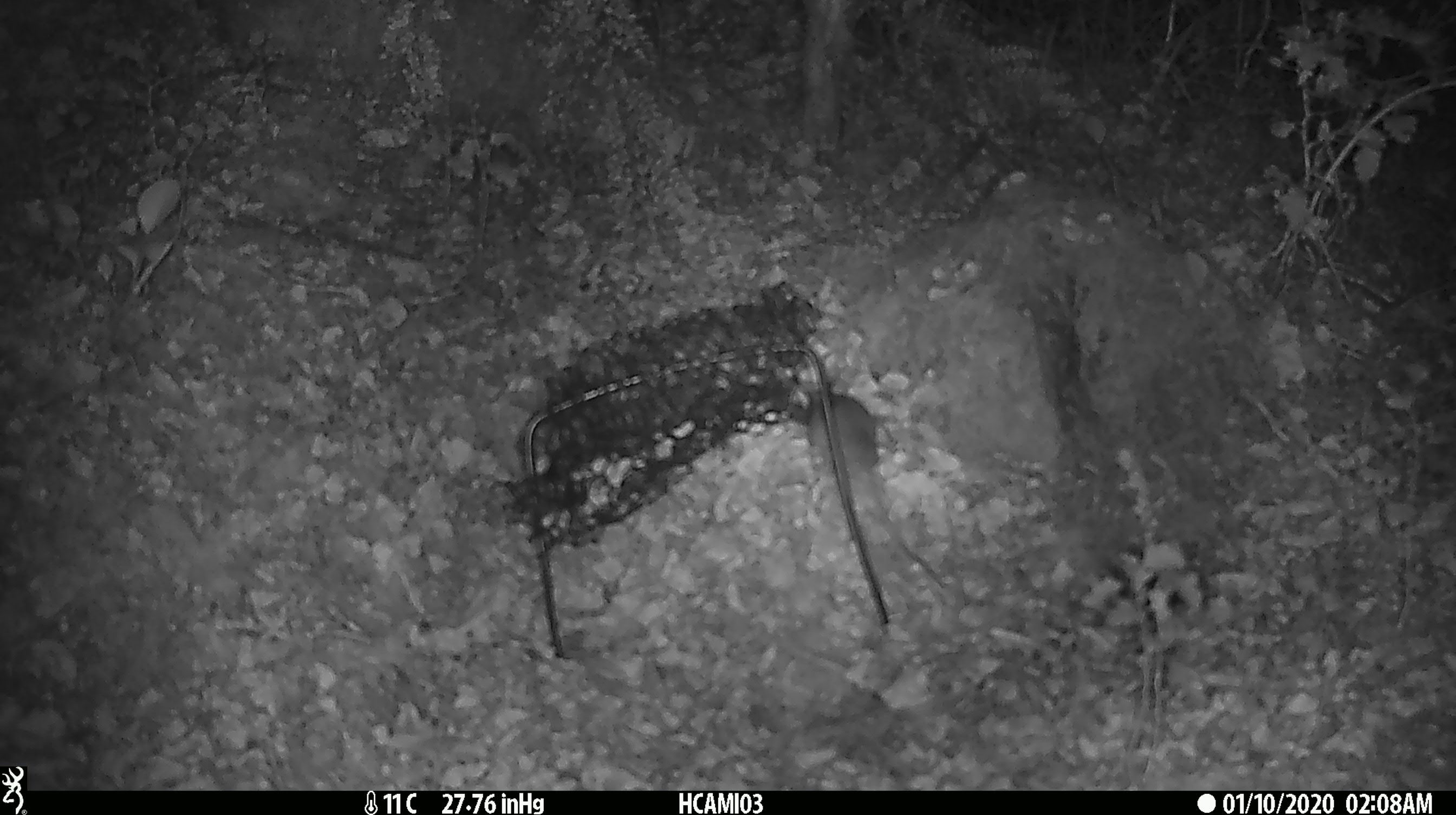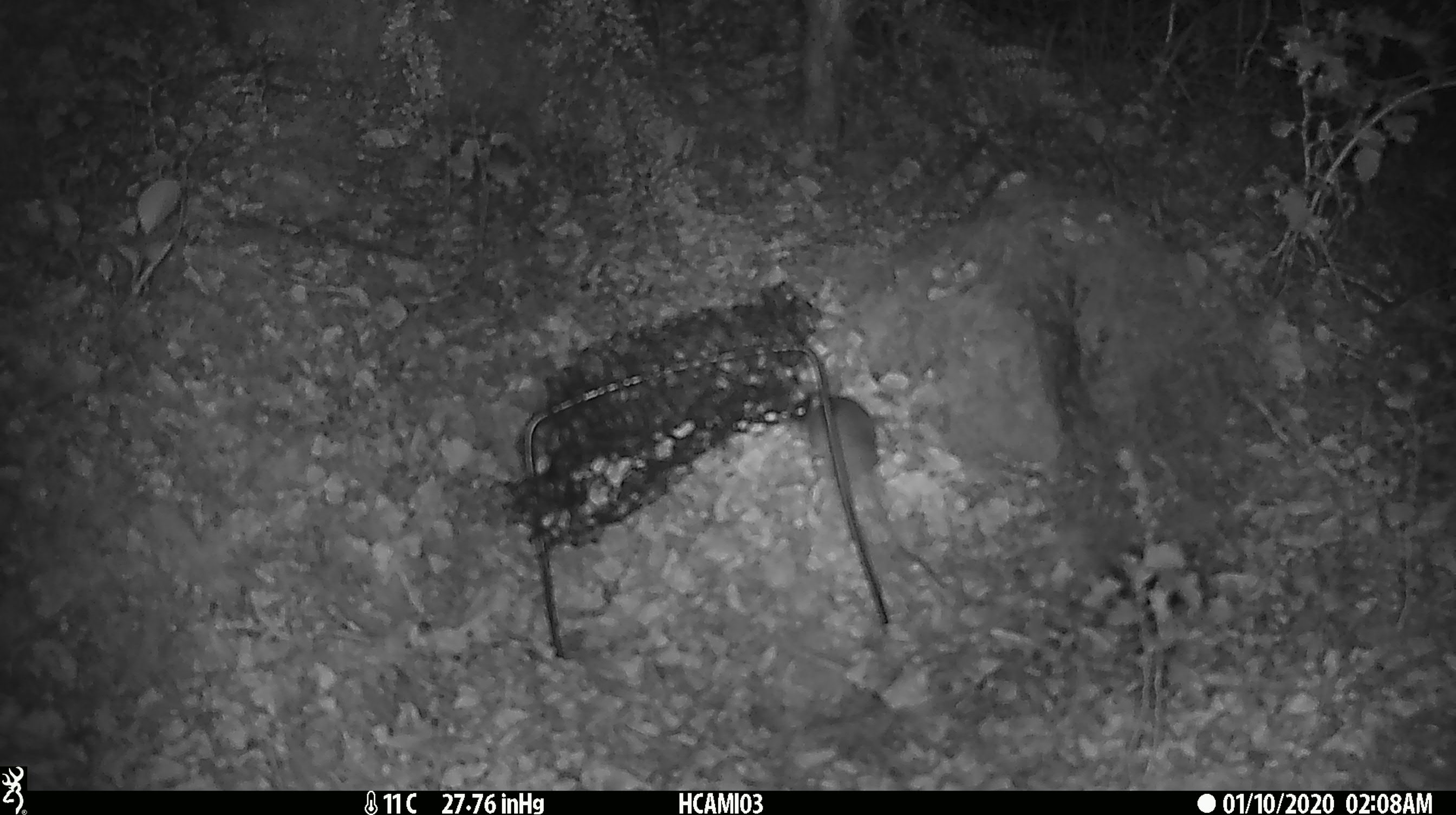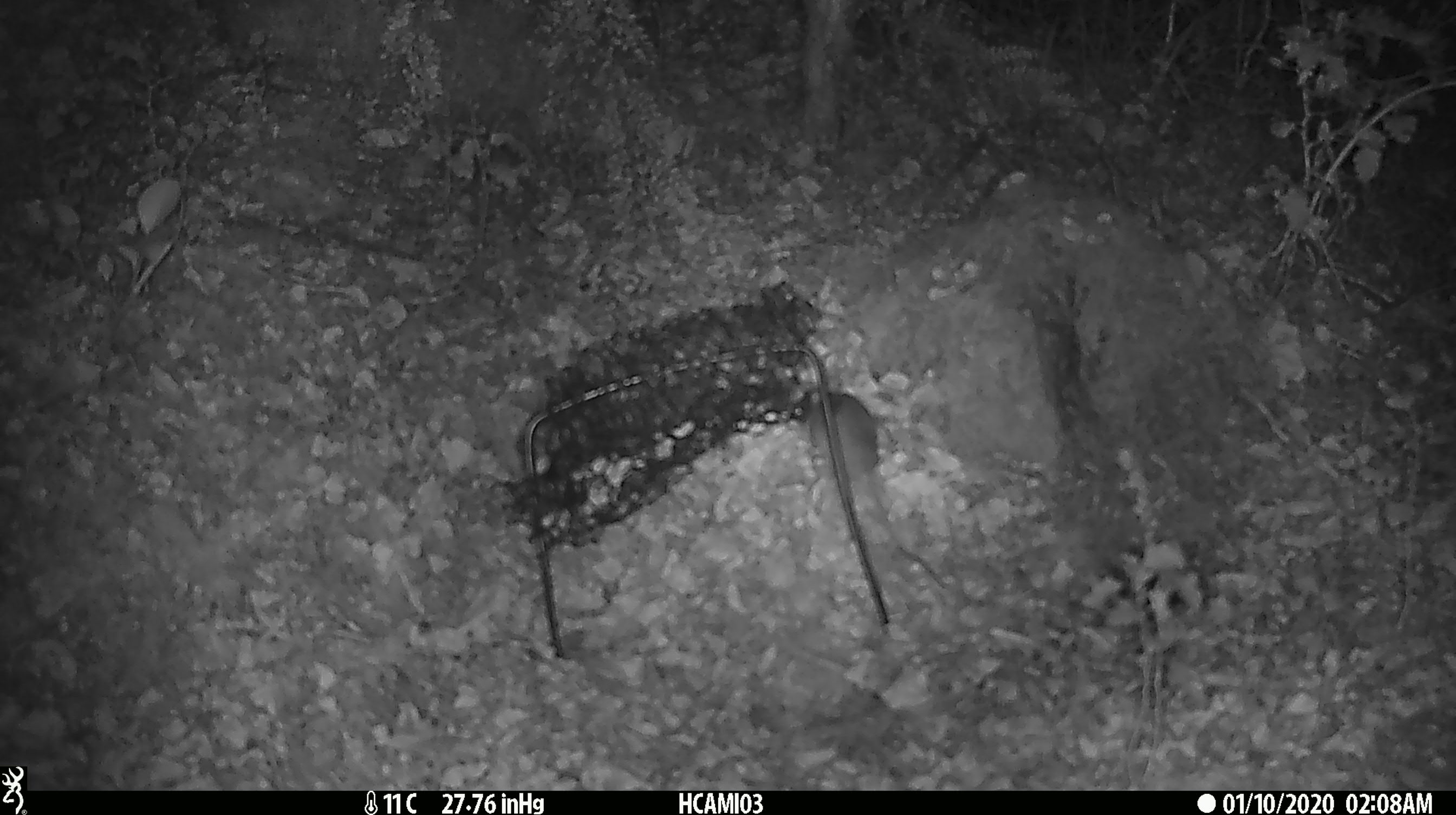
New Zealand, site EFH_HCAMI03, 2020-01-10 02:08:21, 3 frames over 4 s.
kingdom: Animalia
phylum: Chordata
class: Mammalia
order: Rodentia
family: Muridae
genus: Mus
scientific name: Mus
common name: mouse